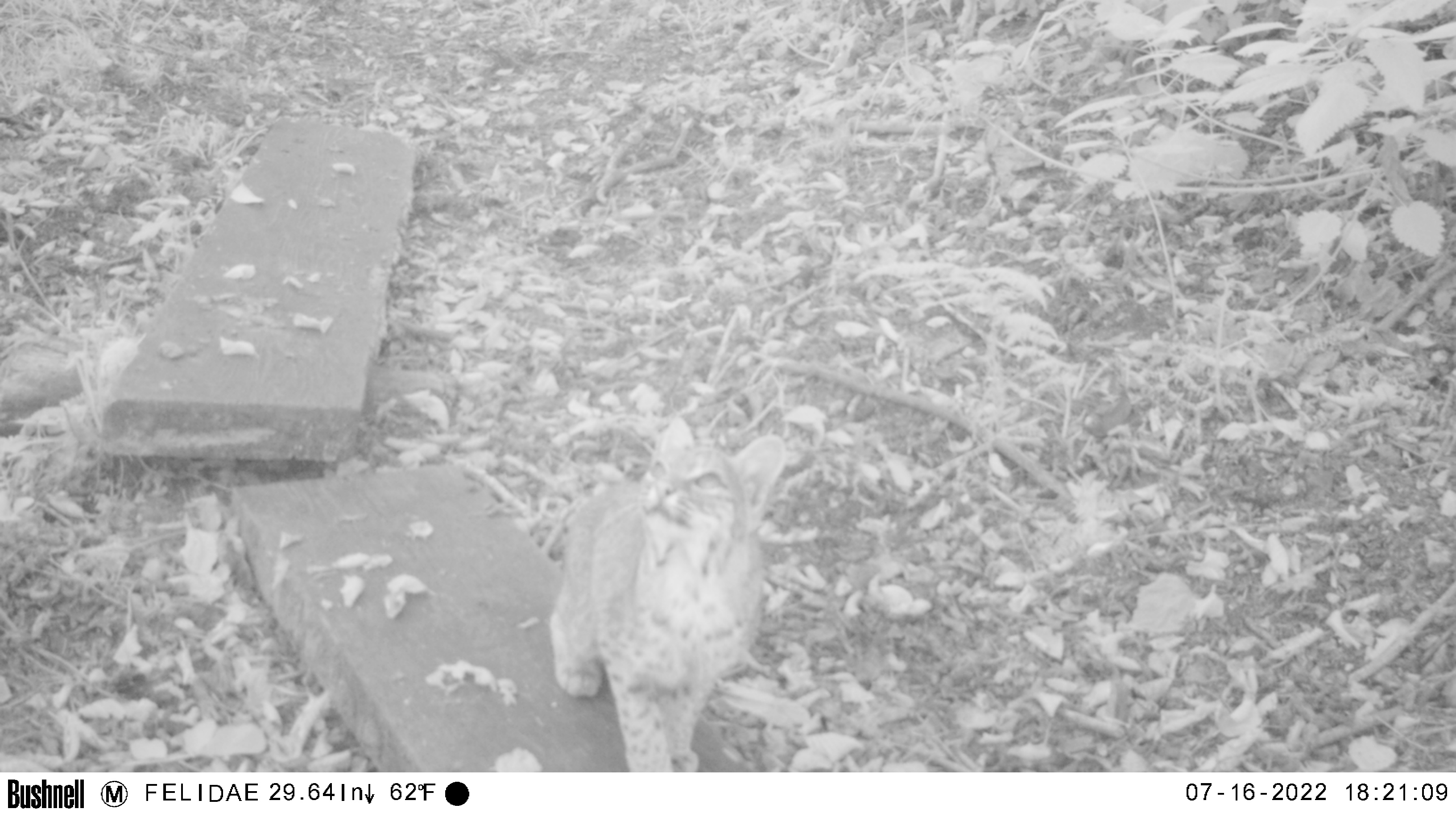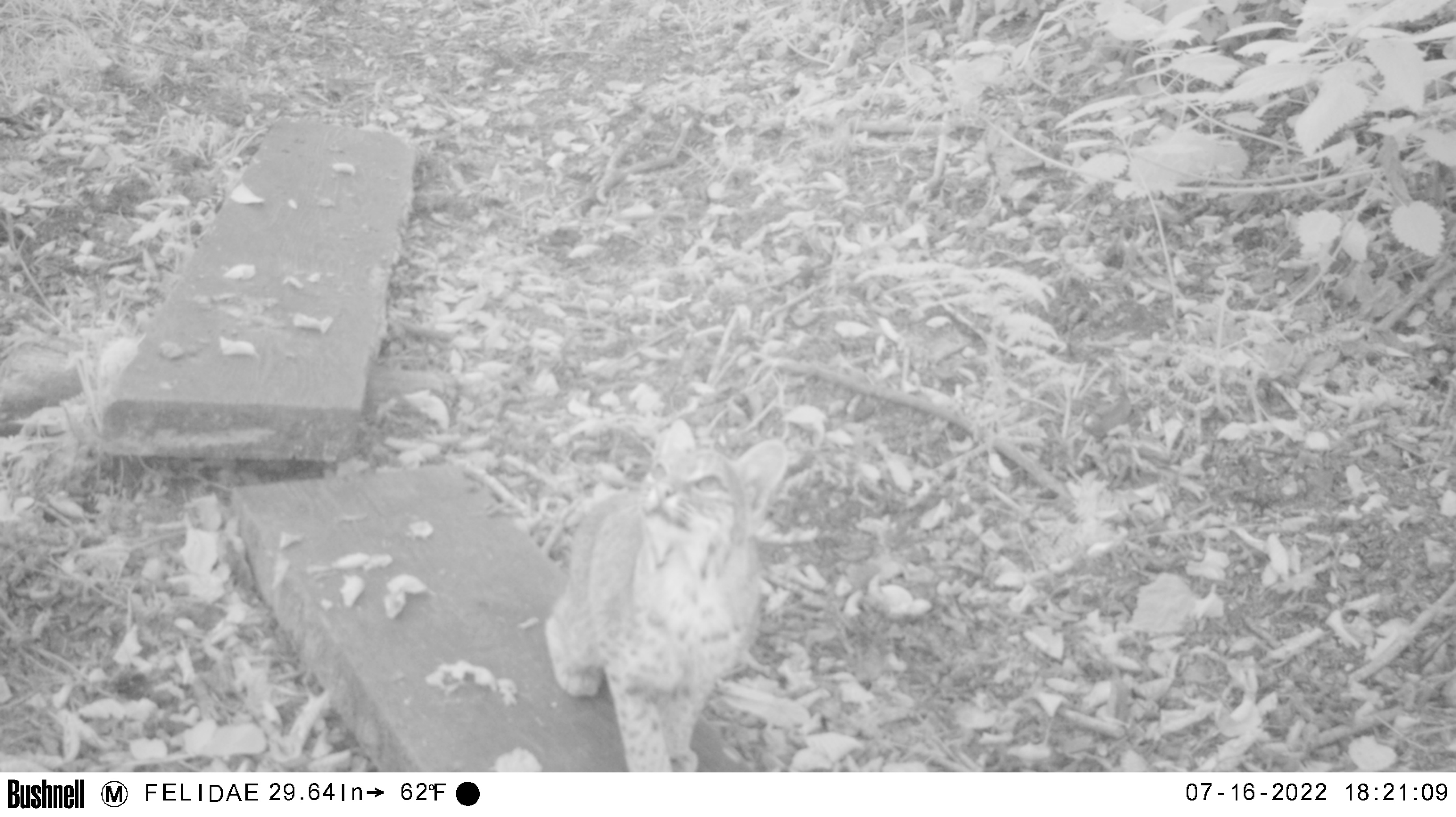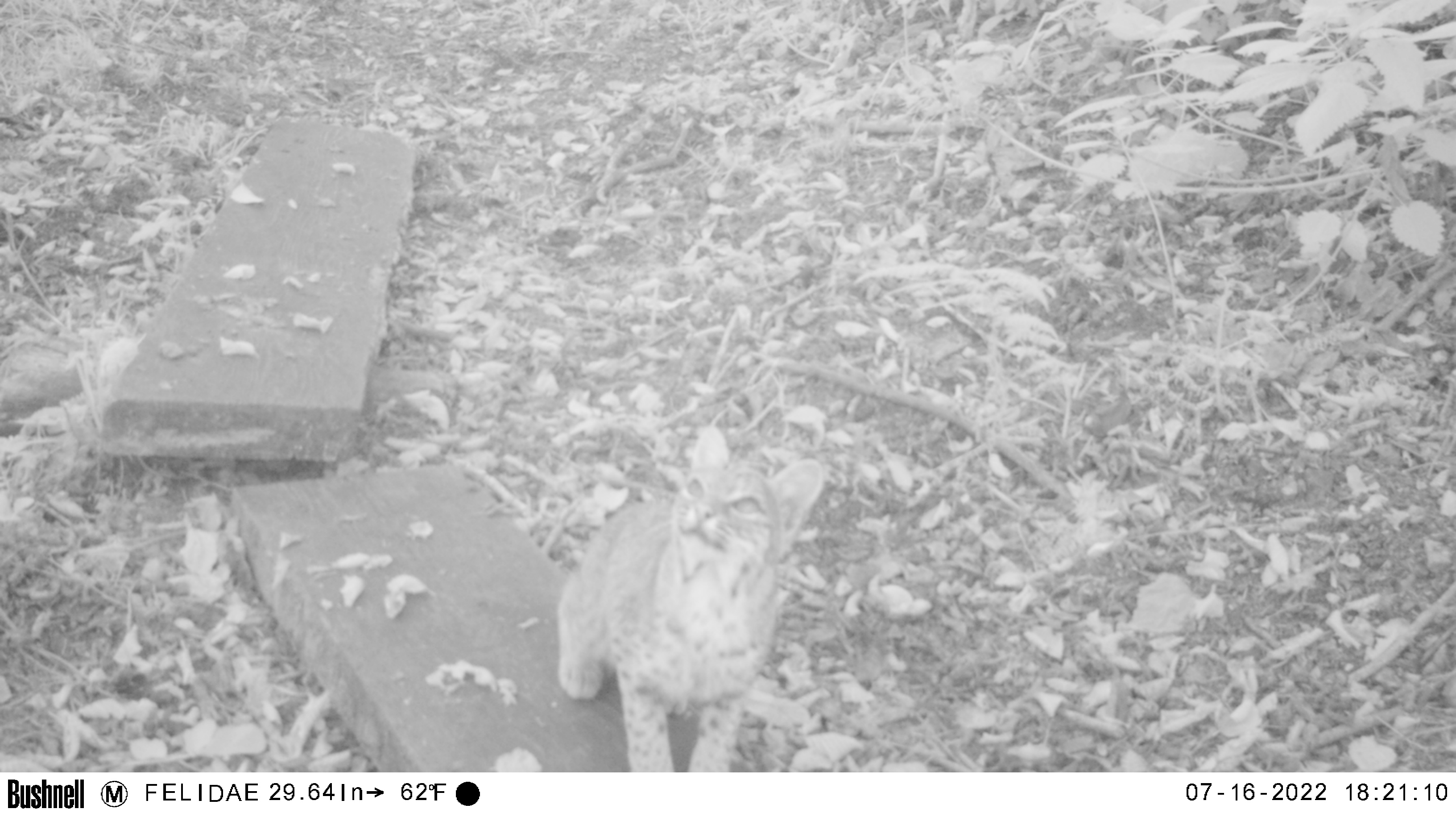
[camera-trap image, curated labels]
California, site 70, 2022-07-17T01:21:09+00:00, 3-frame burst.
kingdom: Animalia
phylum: Chordata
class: Mammalia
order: Carnivora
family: Felidae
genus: Lynx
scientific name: Lynx rufus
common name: bobcat